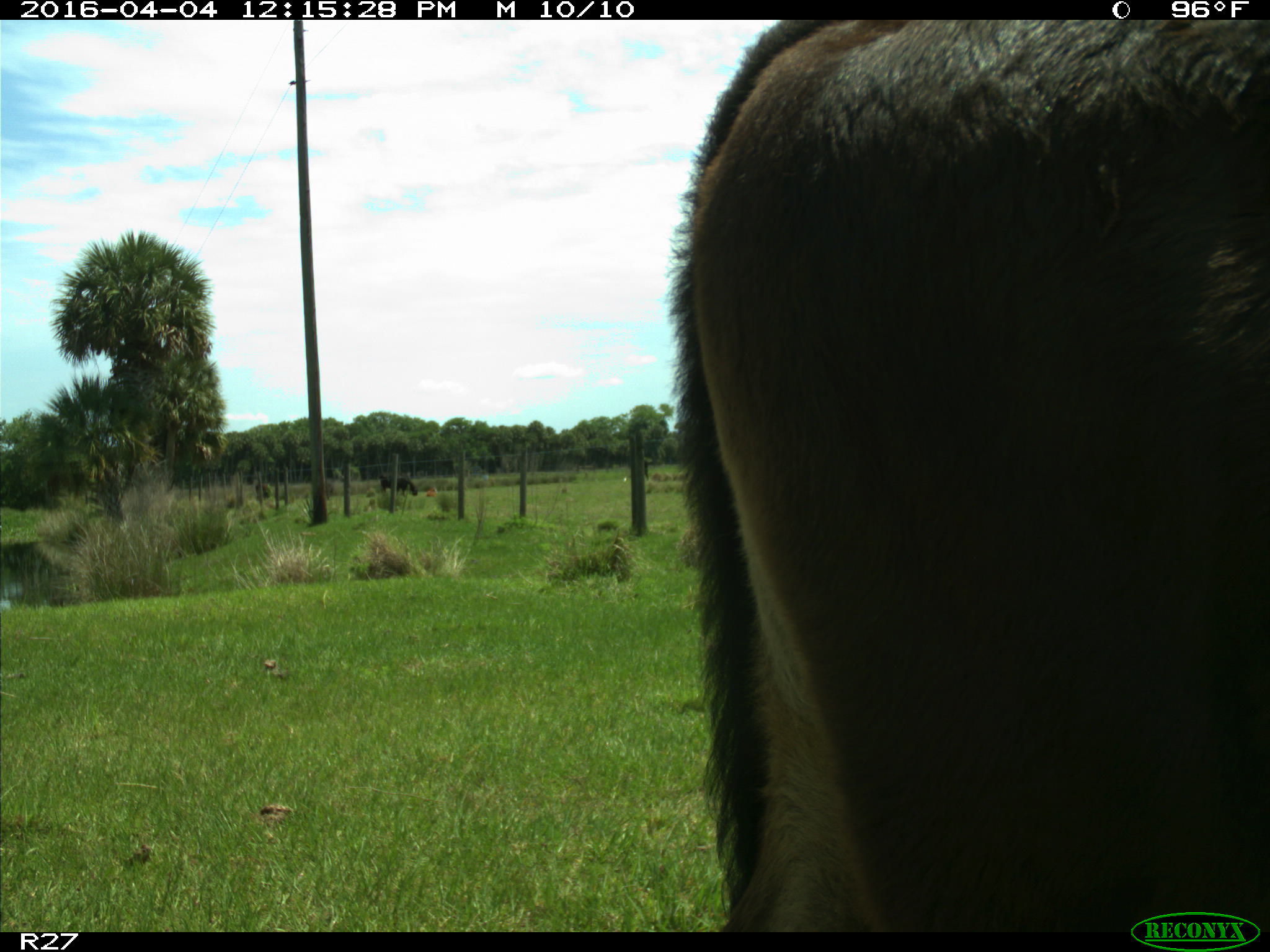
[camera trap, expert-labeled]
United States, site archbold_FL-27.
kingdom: Animalia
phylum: Chordata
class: Mammalia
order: Artiodactyla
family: Bovidae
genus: Bos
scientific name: Bos taurus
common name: domestic cow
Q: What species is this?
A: Bos taurus (domestic cow).